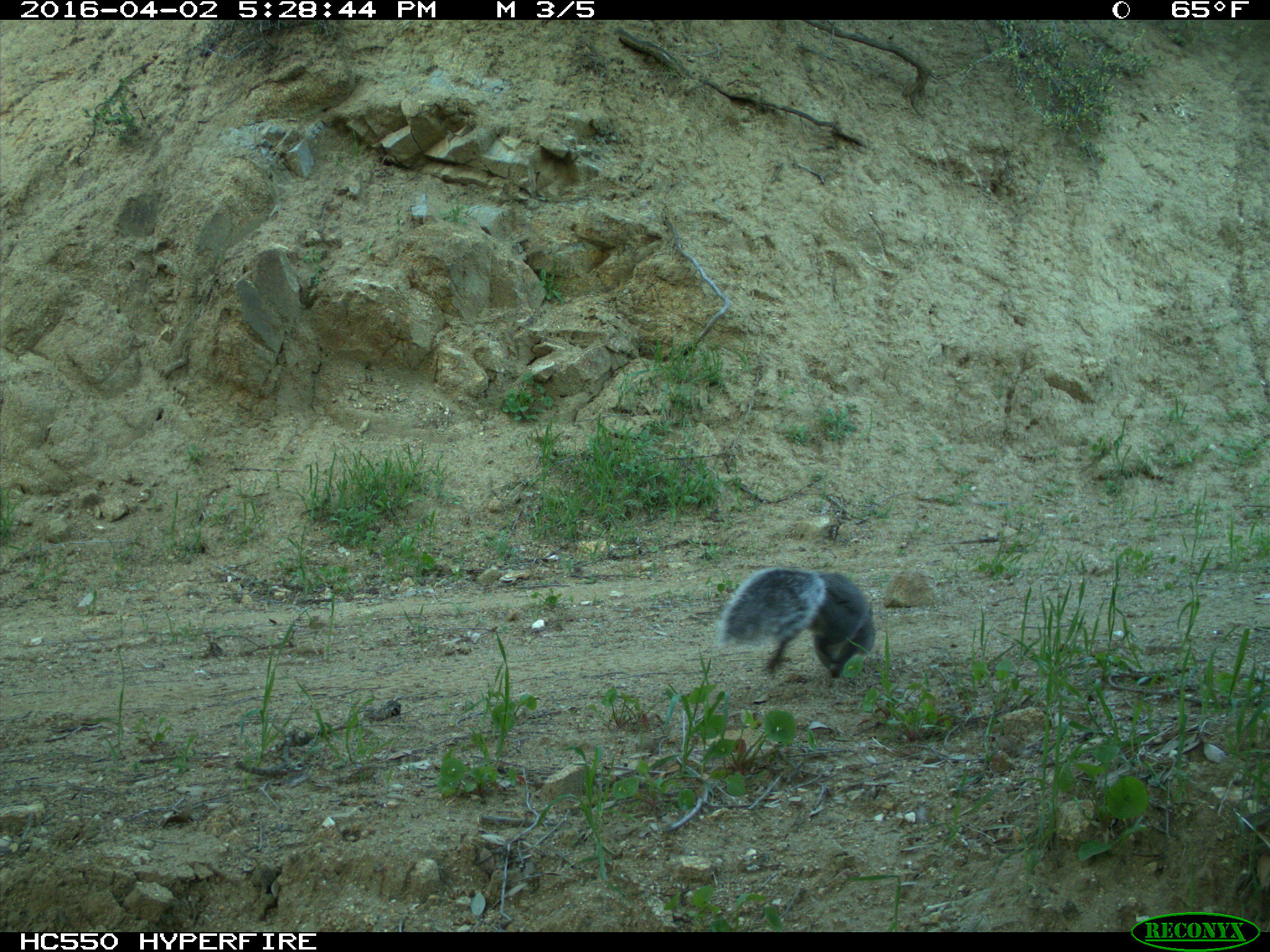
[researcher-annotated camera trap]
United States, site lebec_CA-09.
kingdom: Animalia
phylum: Chordata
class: Mammalia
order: Rodentia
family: Sciuridae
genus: Sciurus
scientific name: Sciurus carolinensis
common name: eastern gray squirrel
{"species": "Sciurus carolinensis (eastern gray squirrel)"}